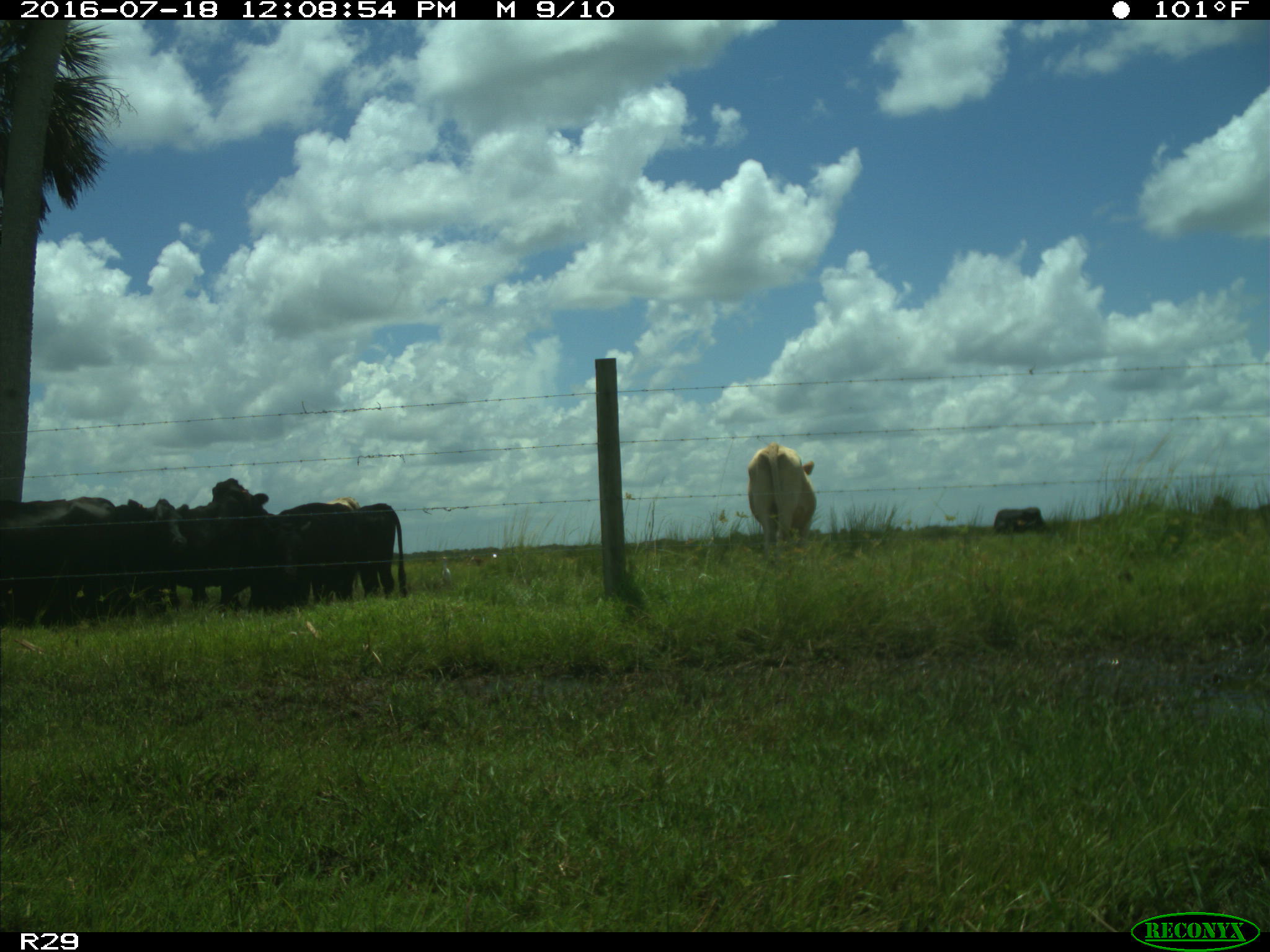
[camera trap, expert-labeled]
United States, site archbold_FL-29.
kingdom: Animalia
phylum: Chordata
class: Mammalia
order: Artiodactyla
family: Bovidae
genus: Bos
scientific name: Bos taurus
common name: domestic cow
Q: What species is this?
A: Bos taurus (domestic cow).